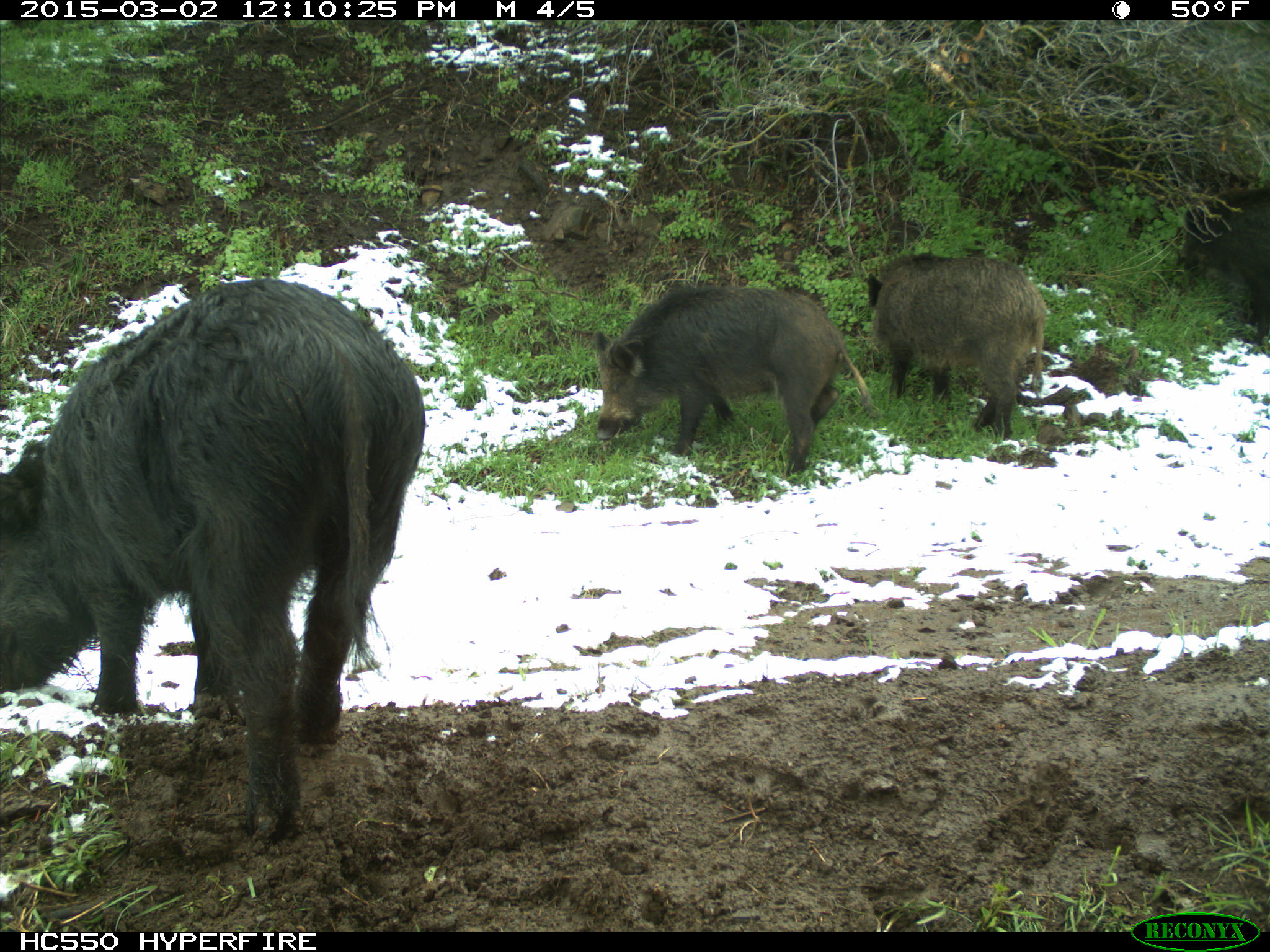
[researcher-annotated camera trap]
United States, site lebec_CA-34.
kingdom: Animalia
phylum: Chordata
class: Mammalia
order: Artiodactyla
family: Suidae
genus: Sus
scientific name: Sus scrofa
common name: wild boar